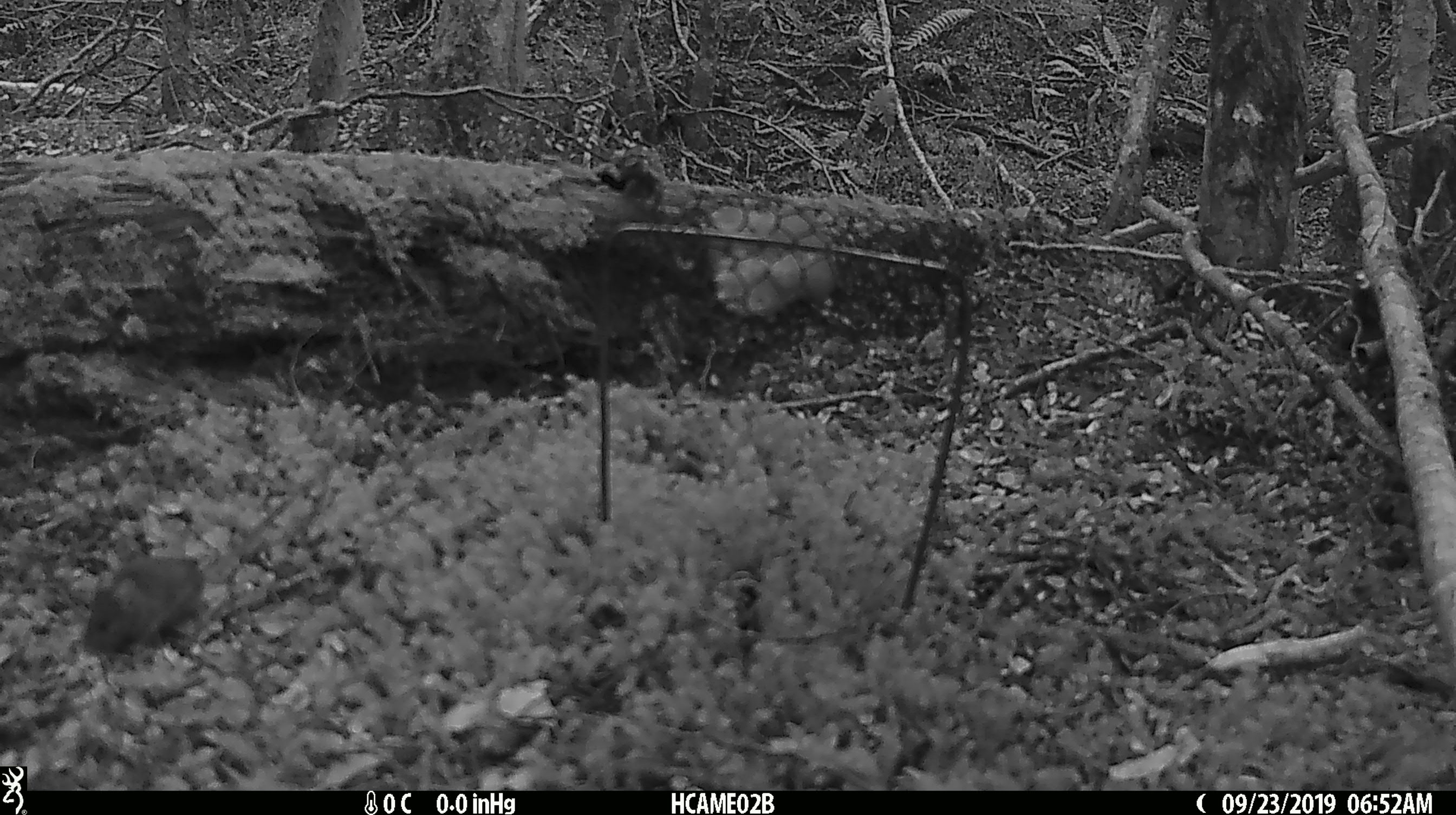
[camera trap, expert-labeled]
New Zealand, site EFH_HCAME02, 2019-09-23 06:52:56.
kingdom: Animalia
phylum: Chordata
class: Mammalia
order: Rodentia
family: Muridae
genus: Mus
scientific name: Mus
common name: mouse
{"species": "mouse (Mus)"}